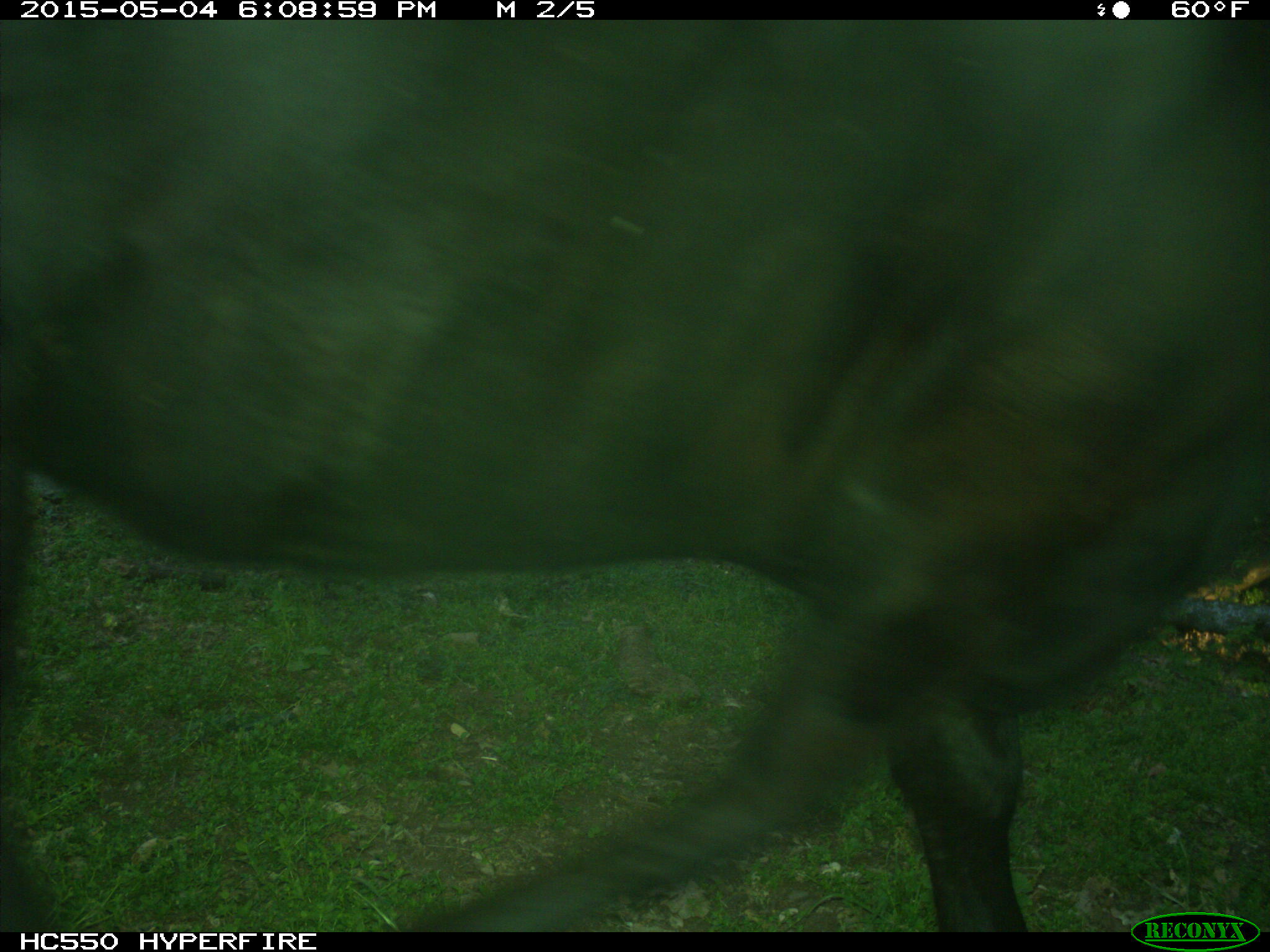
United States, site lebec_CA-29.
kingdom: Animalia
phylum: Chordata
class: Mammalia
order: Artiodactyla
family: Bovidae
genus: Bos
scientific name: Bos taurus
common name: domestic cow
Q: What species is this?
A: Bos taurus (domestic cow).